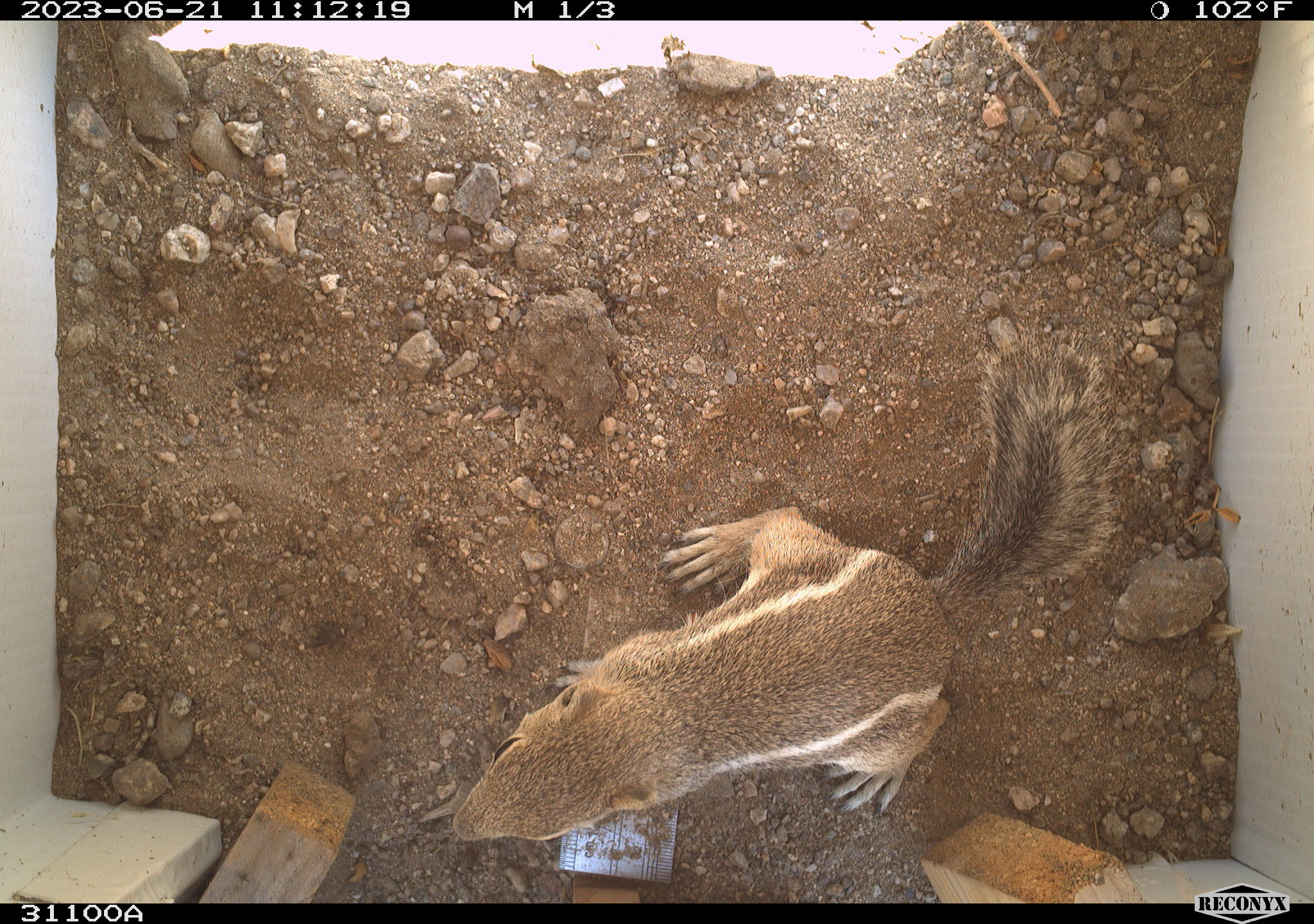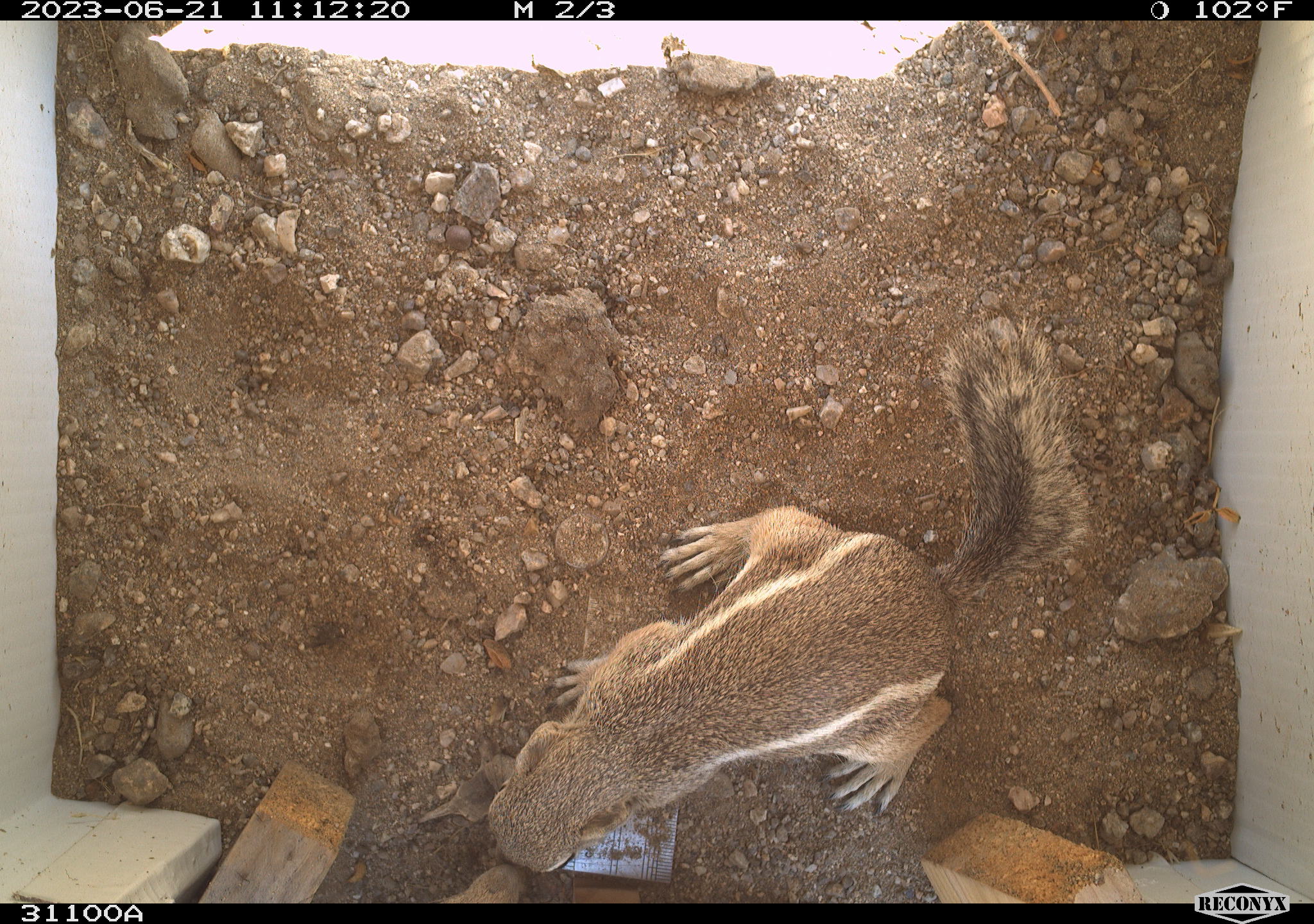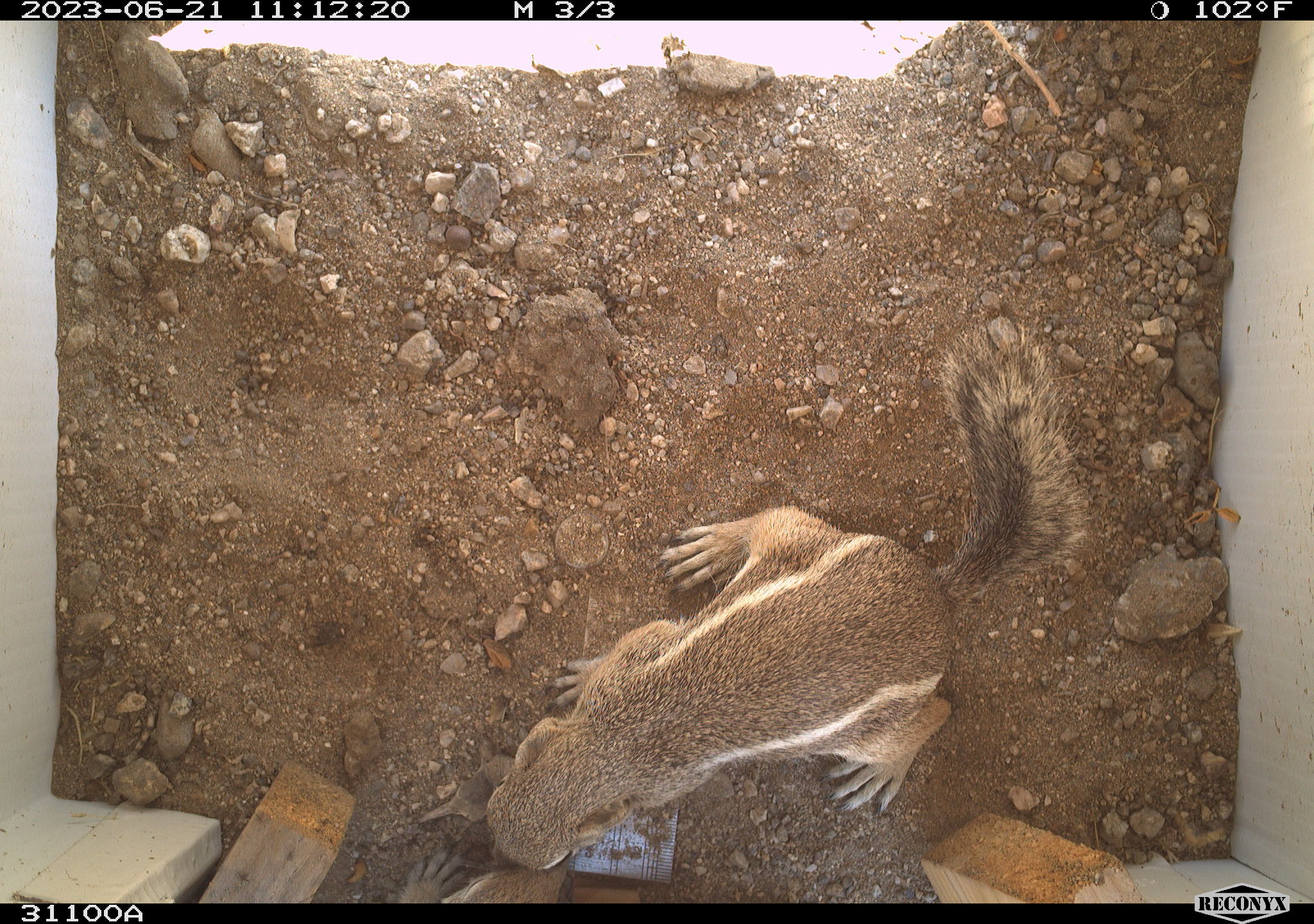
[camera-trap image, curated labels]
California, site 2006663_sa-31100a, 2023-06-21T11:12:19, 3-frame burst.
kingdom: Animalia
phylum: Chordata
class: Mammalia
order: Rodentia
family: Sciuridae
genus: Ammospermophilus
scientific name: Ammospermophilus leucurus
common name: white-tailed antelope squirrel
White-tailed antelope squirrel (Ammospermophilus leucurus).